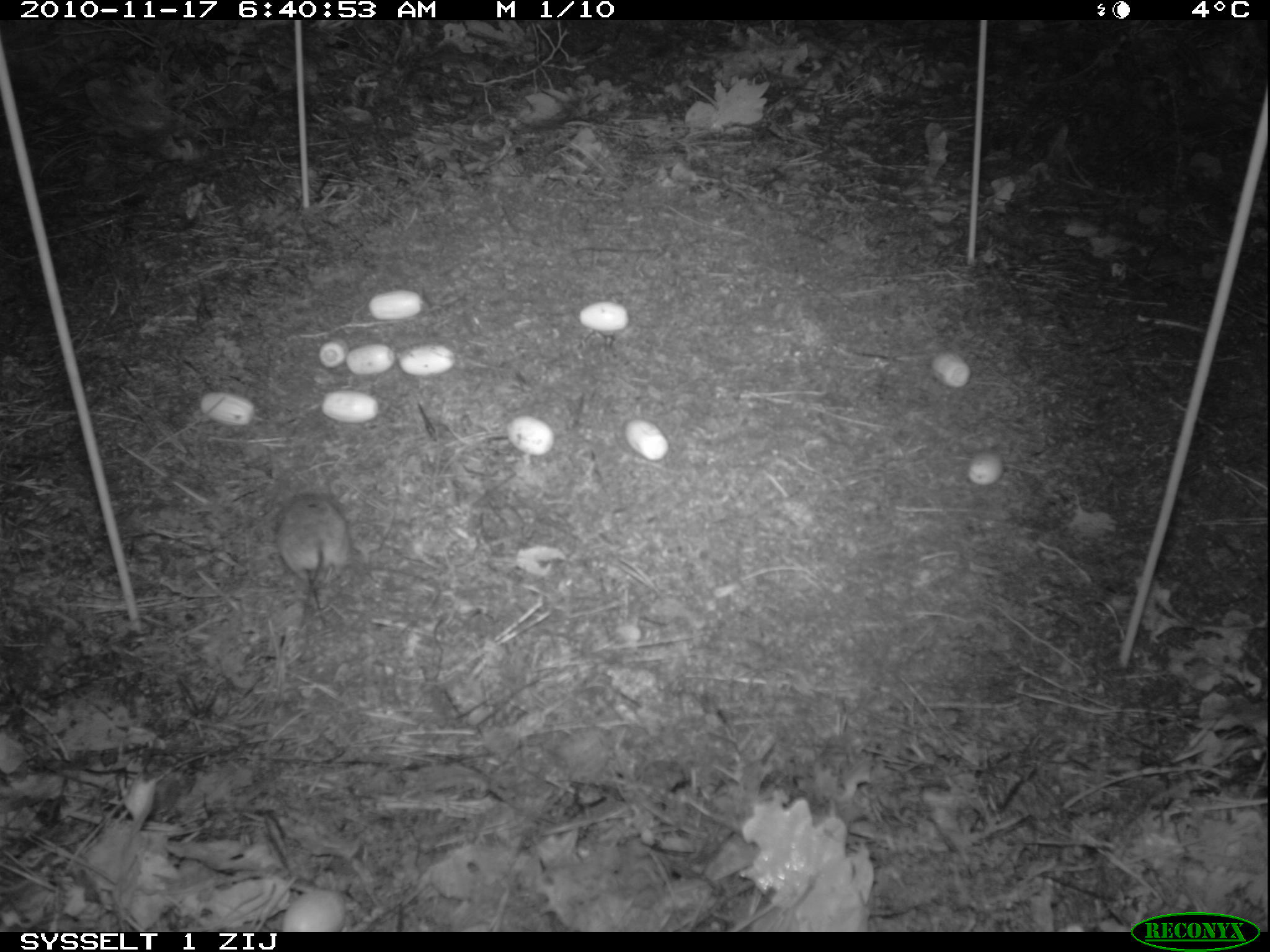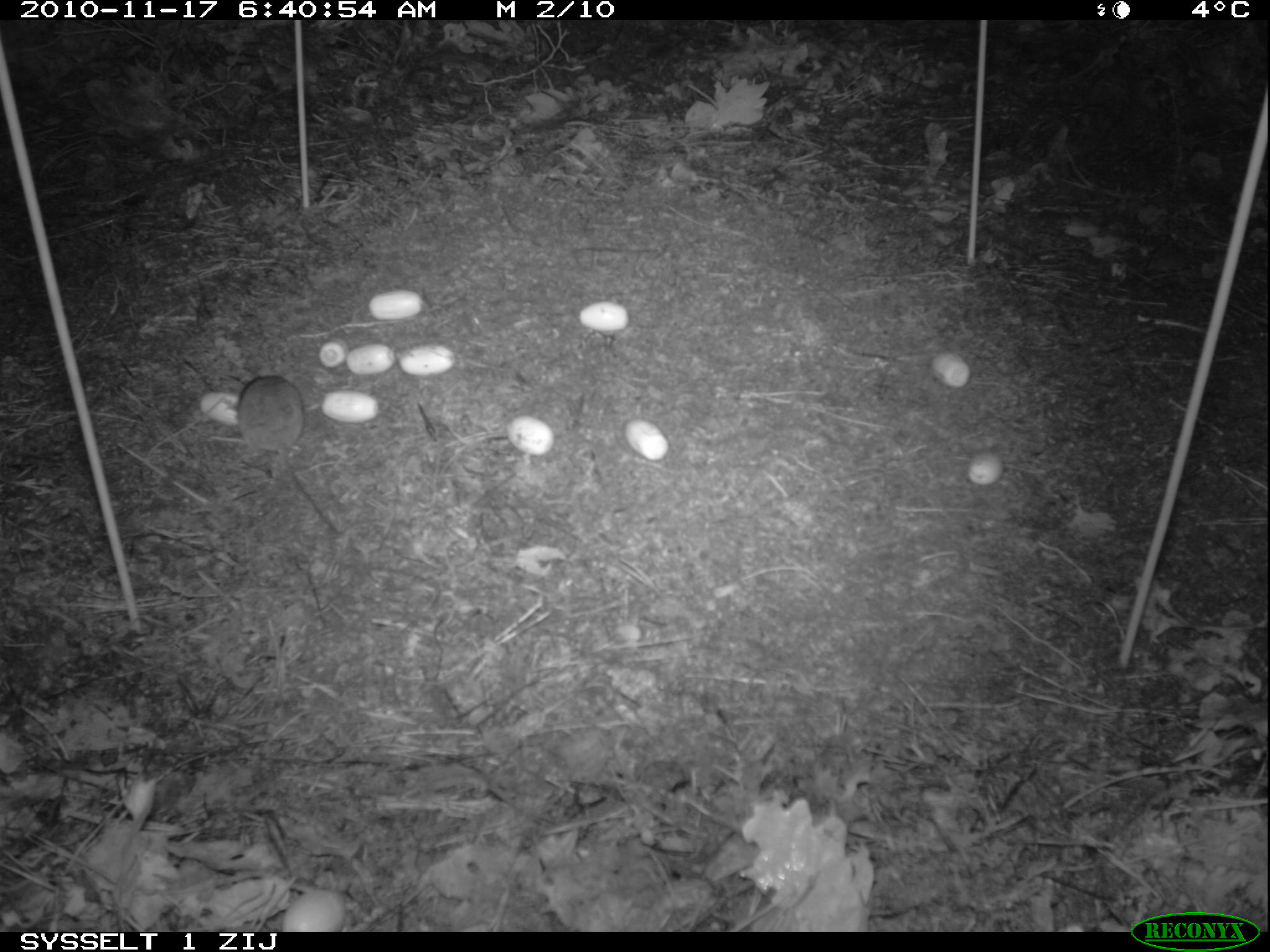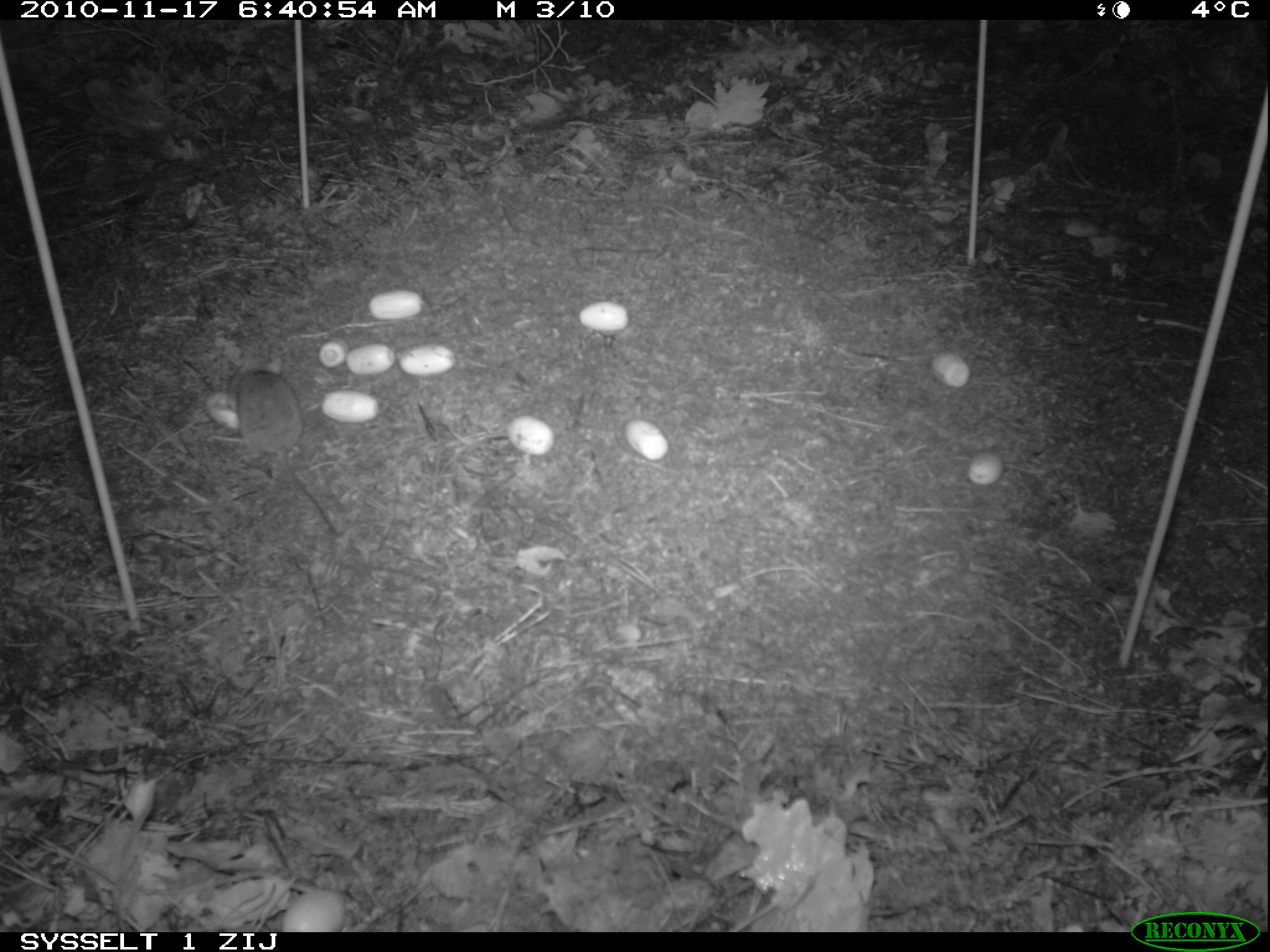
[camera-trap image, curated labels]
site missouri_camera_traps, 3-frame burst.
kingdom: Animalia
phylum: Chordata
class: Mammalia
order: Rodentia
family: Muridae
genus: Apodemus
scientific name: Apodemus sylvaticus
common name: wood mouse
Wood mouse (Apodemus sylvaticus). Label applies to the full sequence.